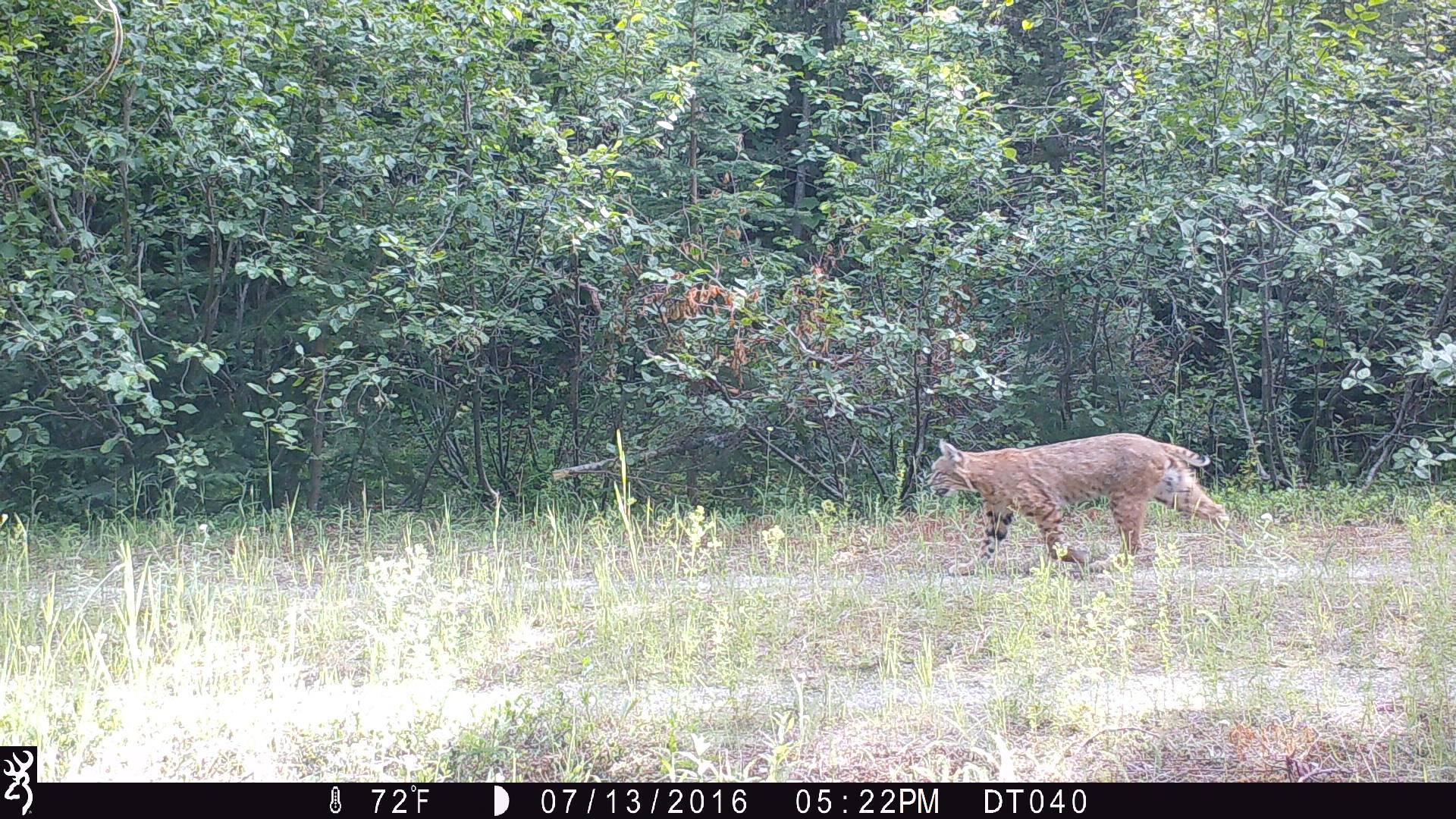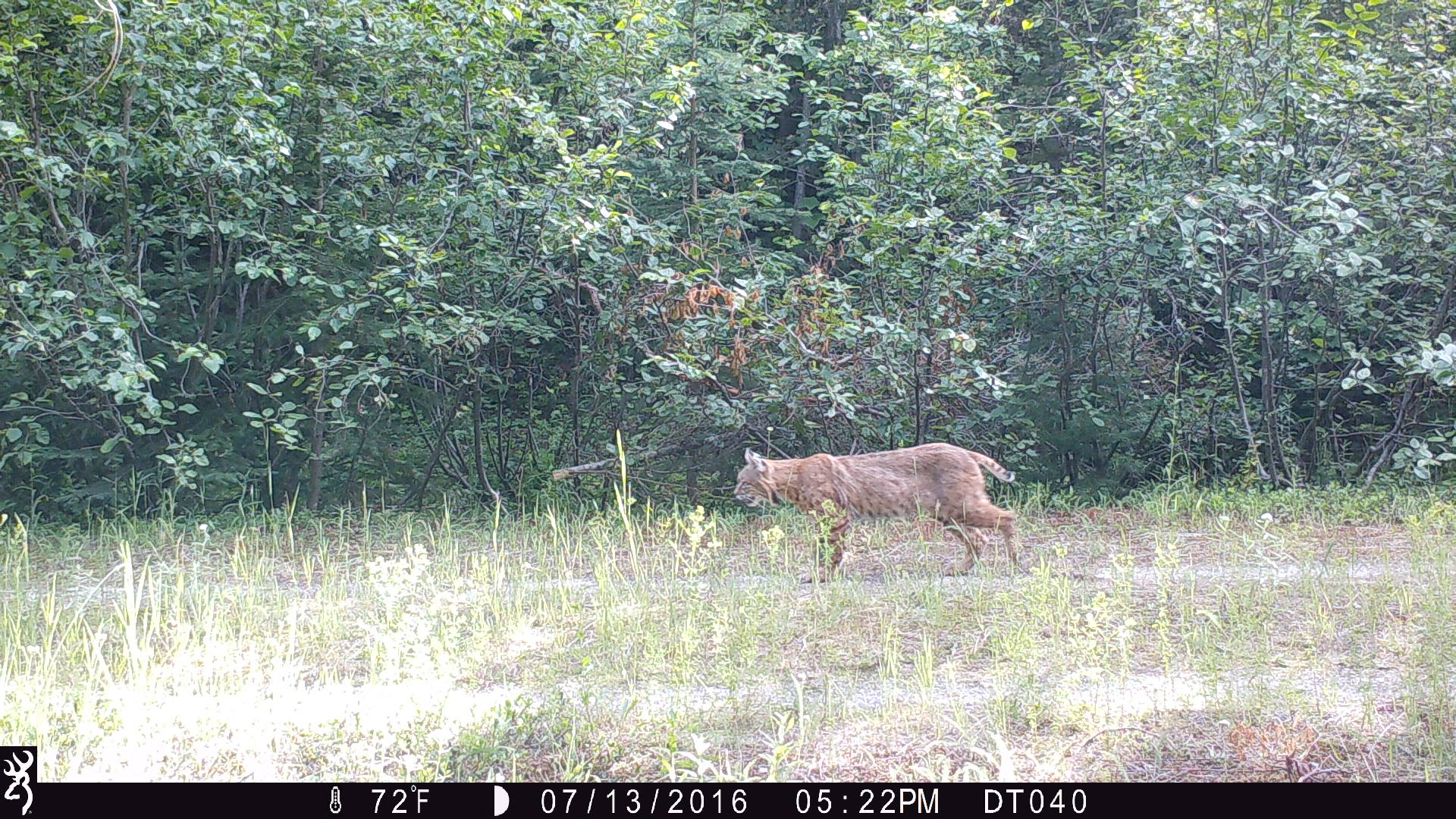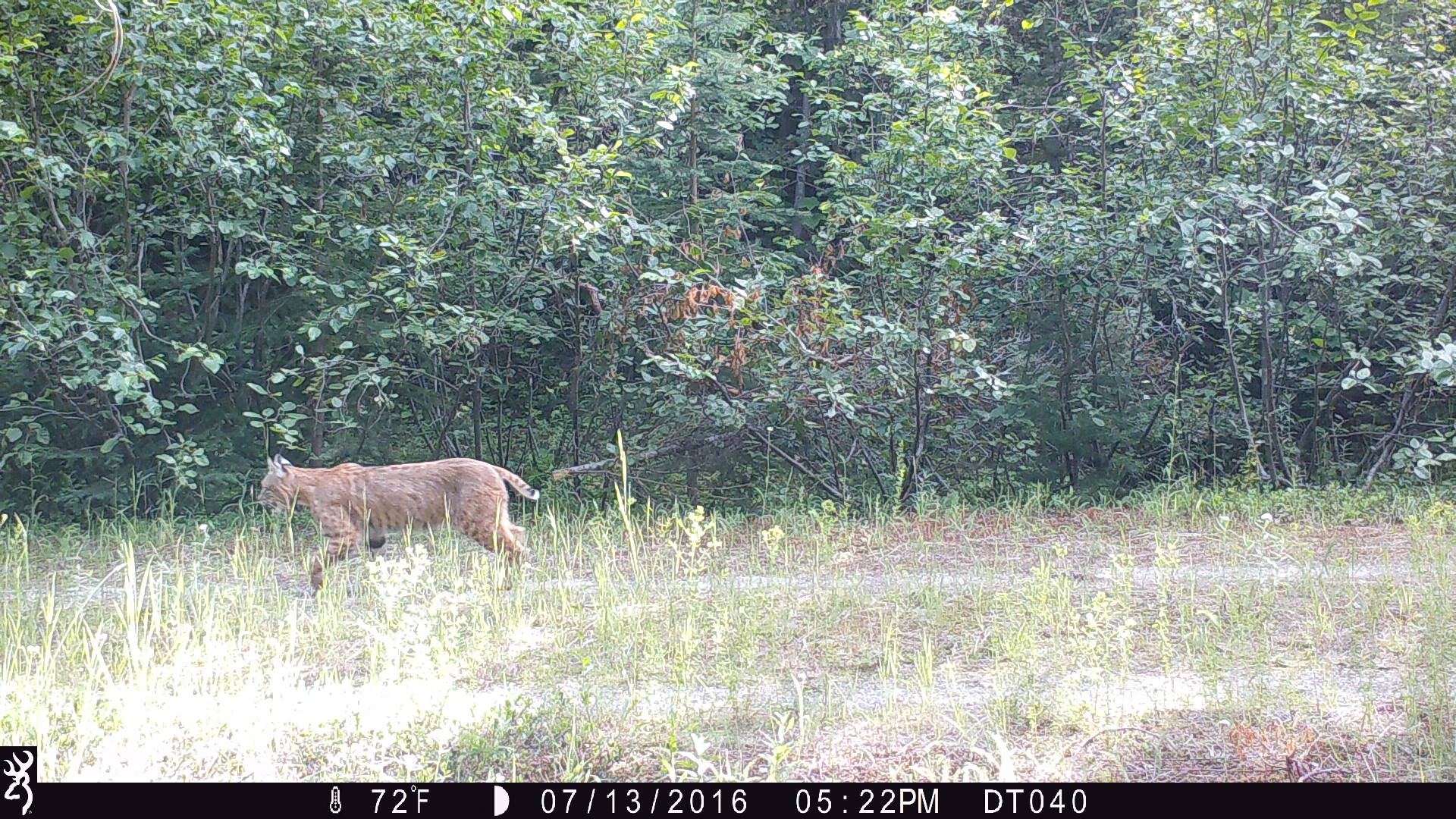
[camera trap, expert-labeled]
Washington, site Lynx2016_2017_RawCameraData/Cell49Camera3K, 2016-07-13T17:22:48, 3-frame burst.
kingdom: Animalia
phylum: Chordata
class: Mammalia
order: Carnivora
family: Felidae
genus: Lynx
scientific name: Lynx rufus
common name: bobcat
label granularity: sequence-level